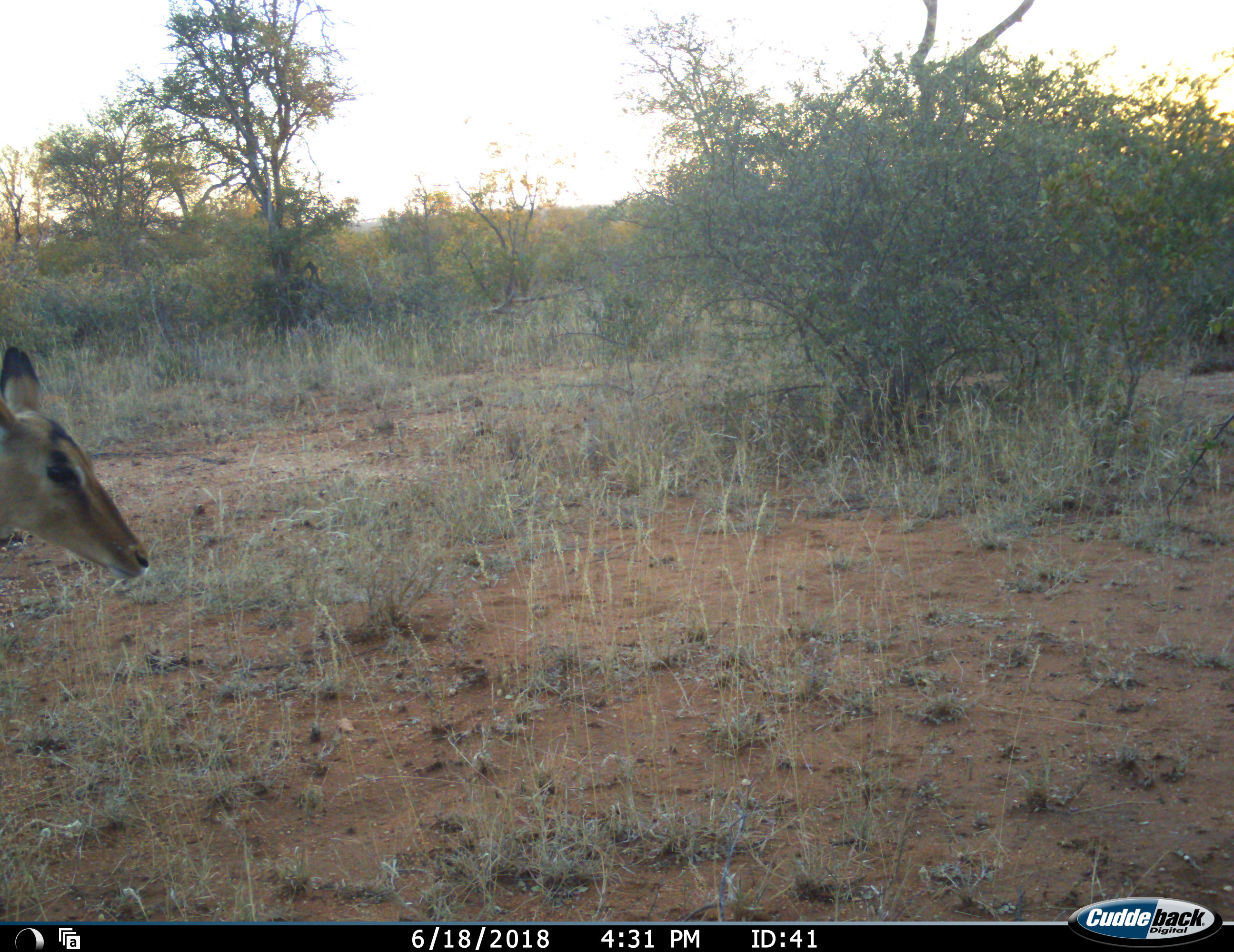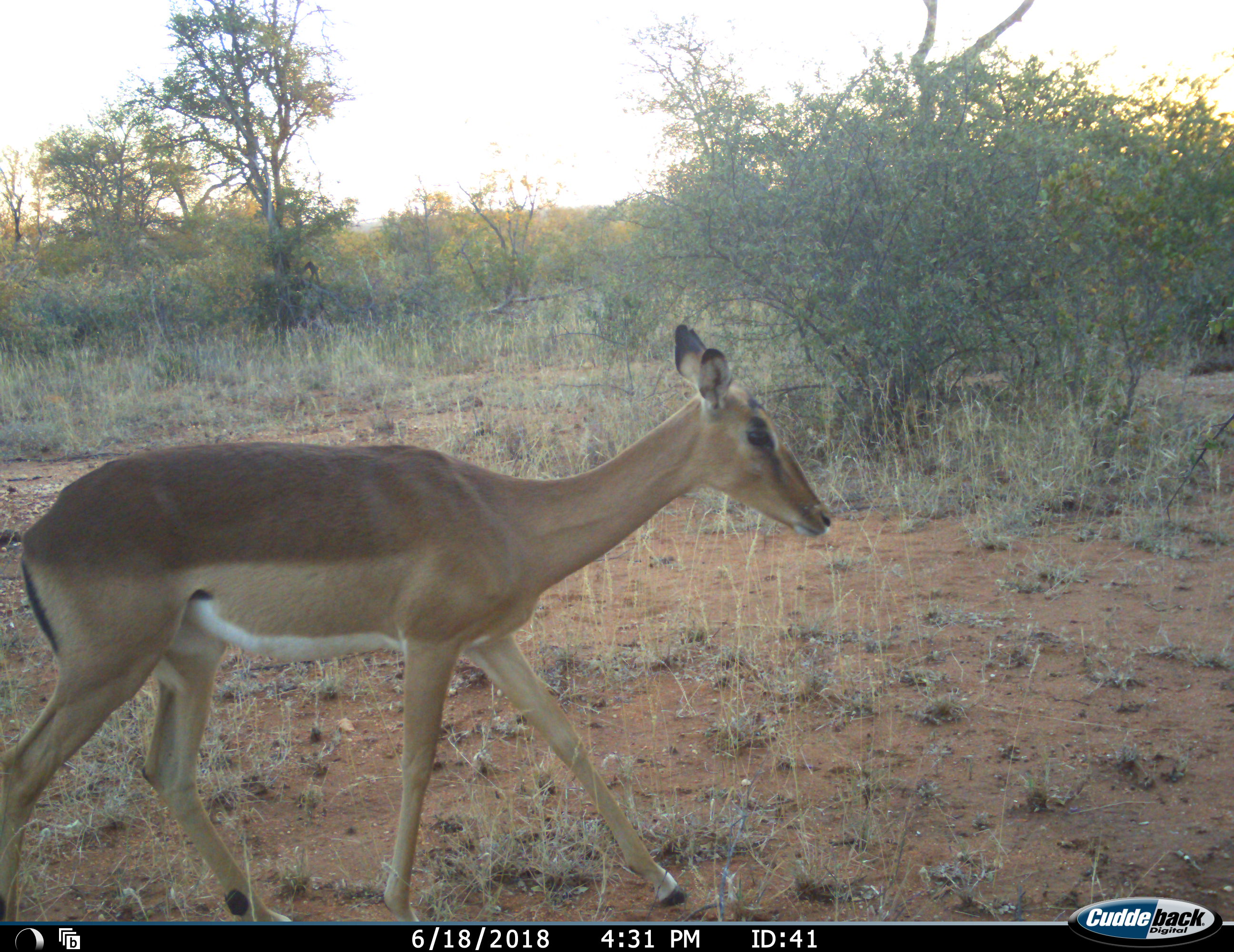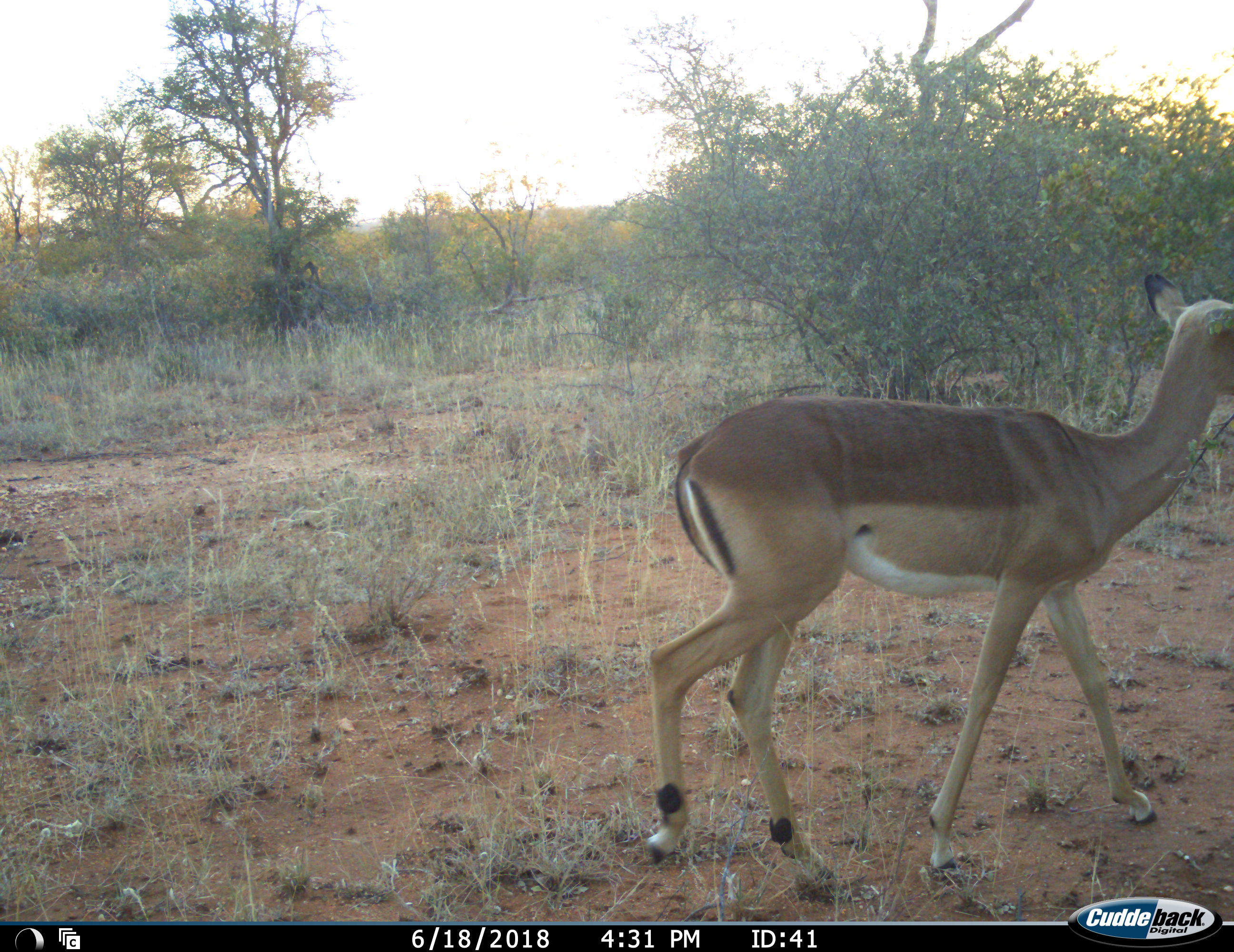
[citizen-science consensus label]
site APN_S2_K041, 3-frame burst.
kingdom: Animalia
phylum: Chordata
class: Mammalia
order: Artiodactyla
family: Bovidae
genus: Aepyceros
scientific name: Aepyceros melampus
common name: impala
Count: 1.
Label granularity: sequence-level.